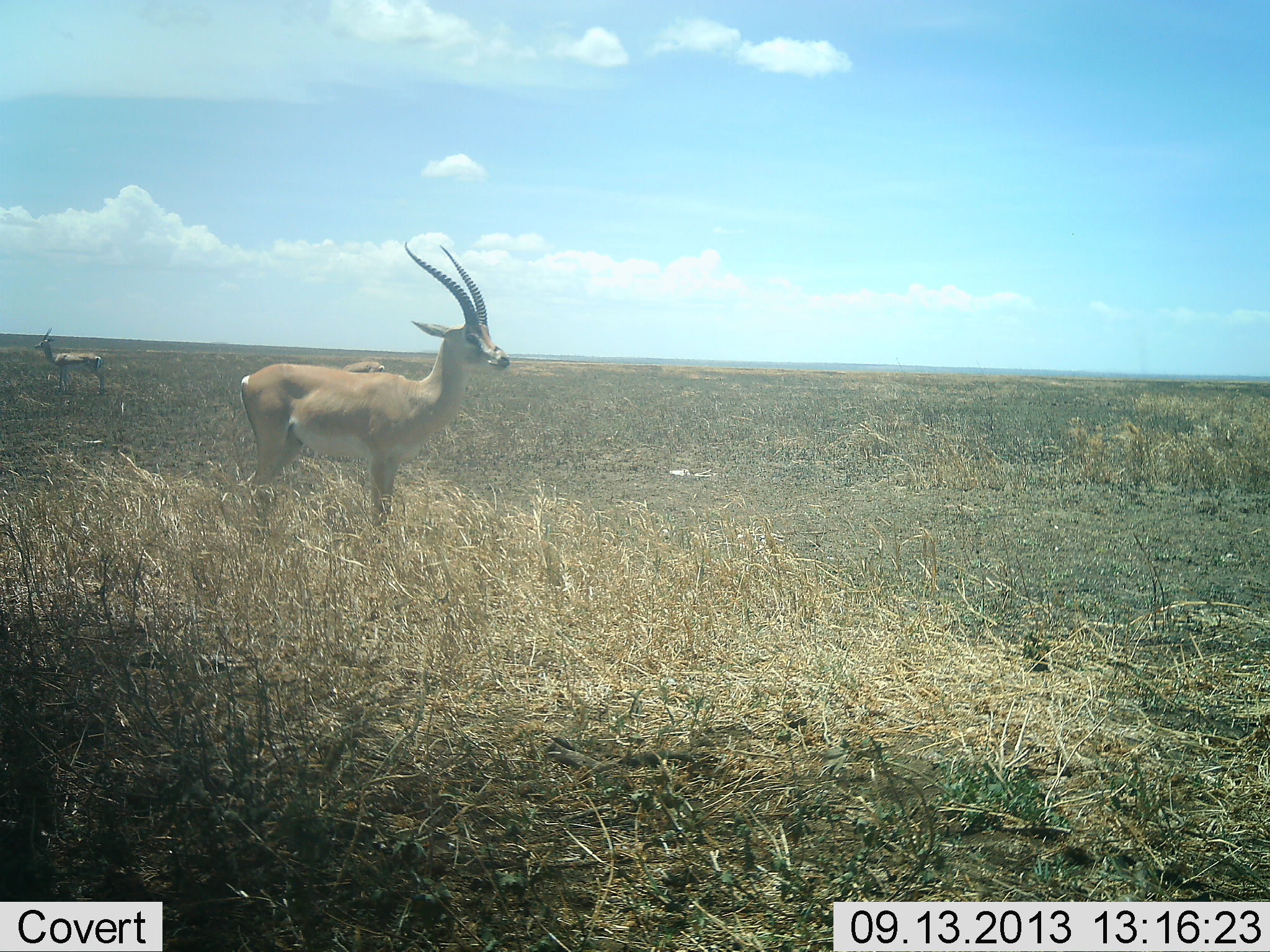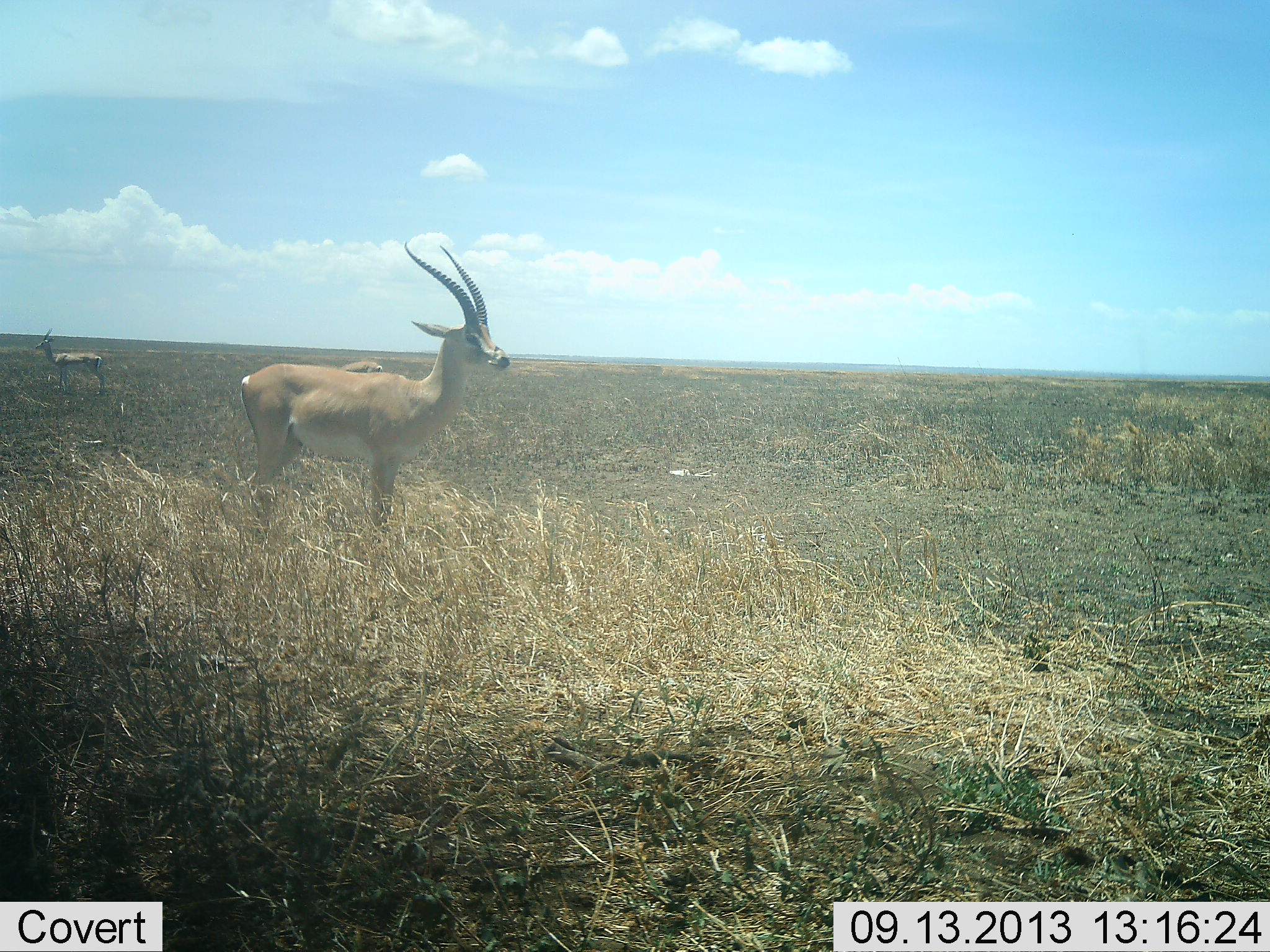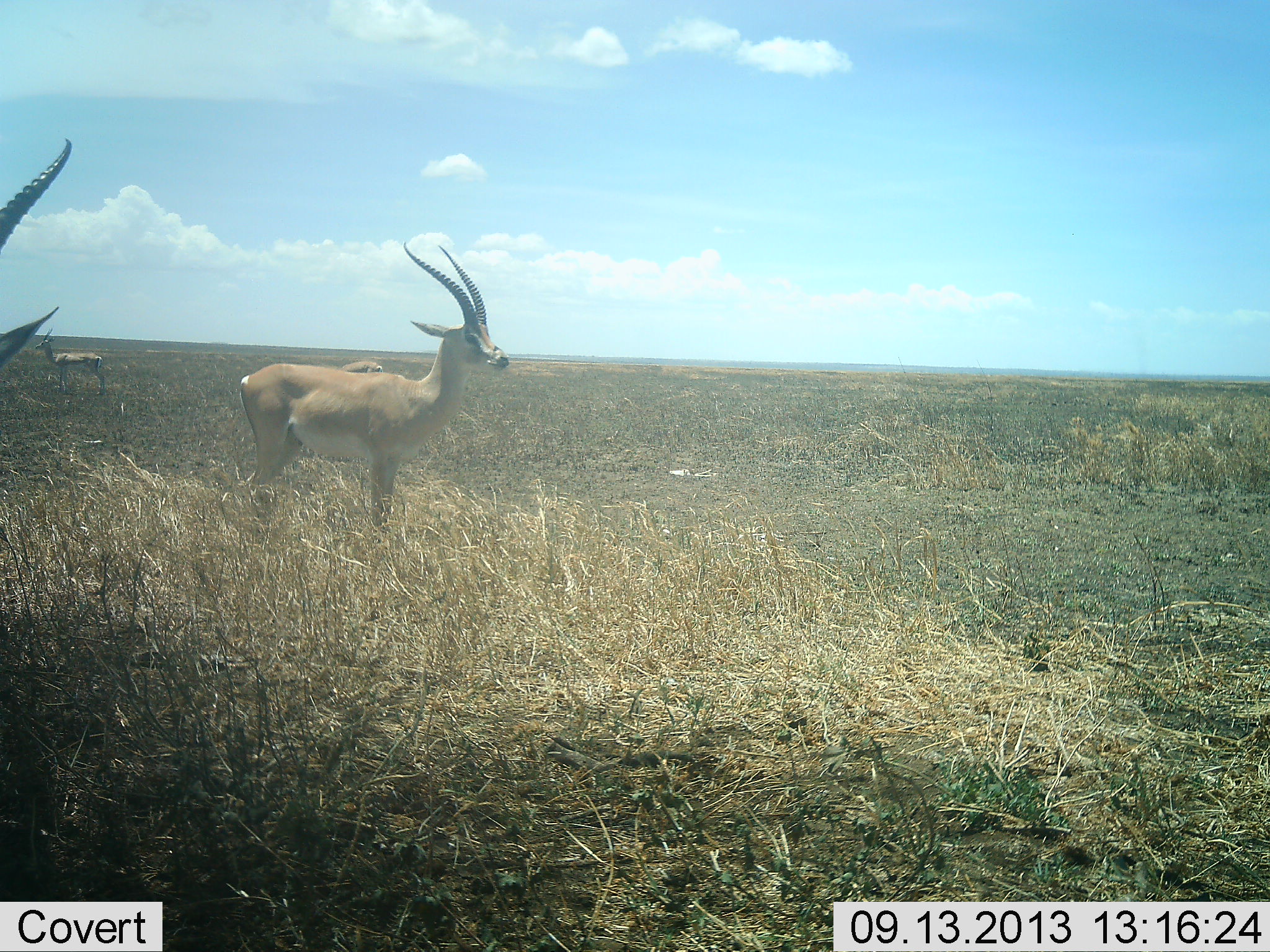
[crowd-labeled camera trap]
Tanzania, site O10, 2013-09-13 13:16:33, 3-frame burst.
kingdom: Animalia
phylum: Chordata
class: Mammalia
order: Artiodactyla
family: Bovidae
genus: Nanger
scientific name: Nanger granti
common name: grant's gazelle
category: gazellegrants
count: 4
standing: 90%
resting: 0%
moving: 20%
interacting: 0%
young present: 0%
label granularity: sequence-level